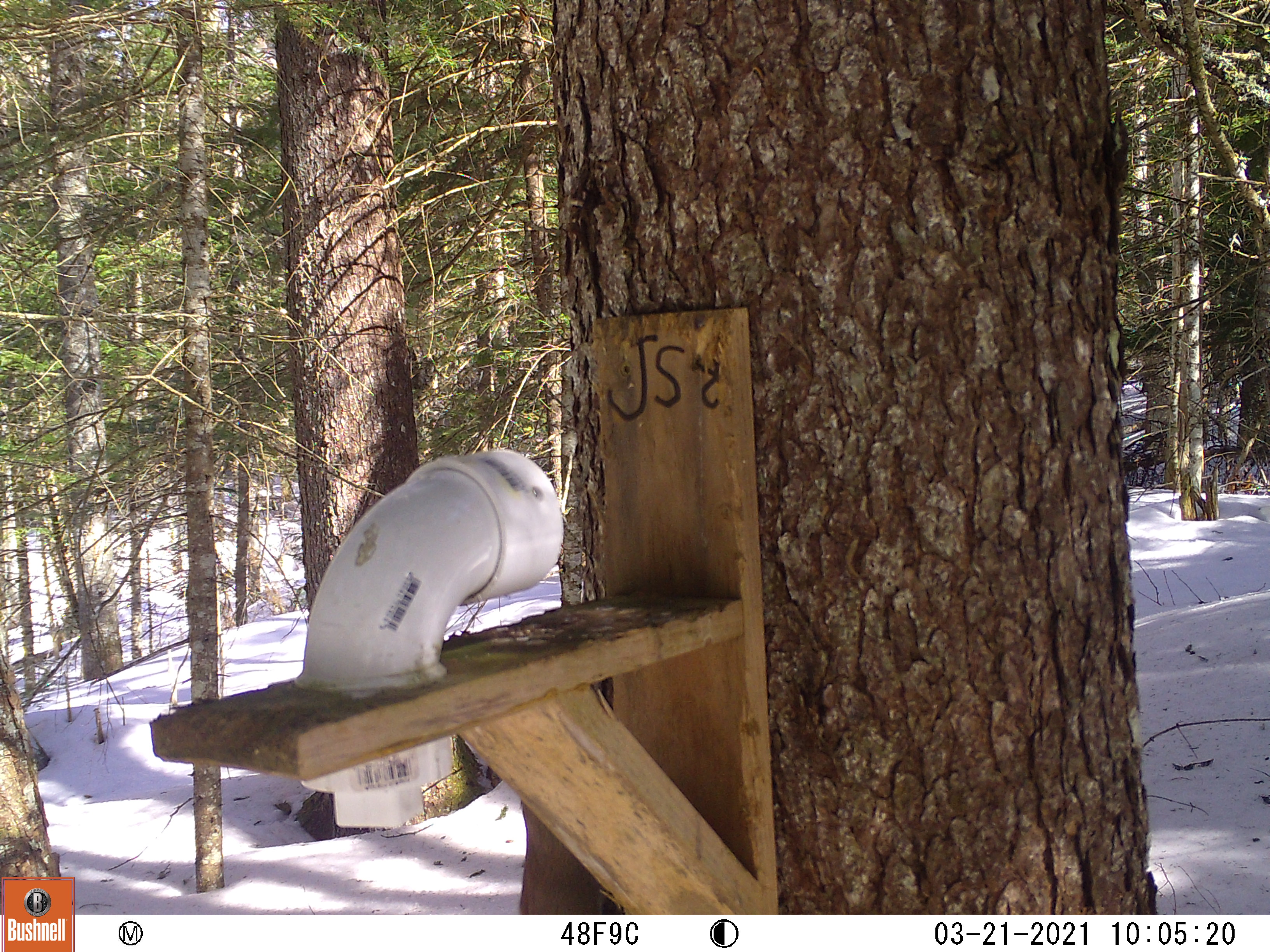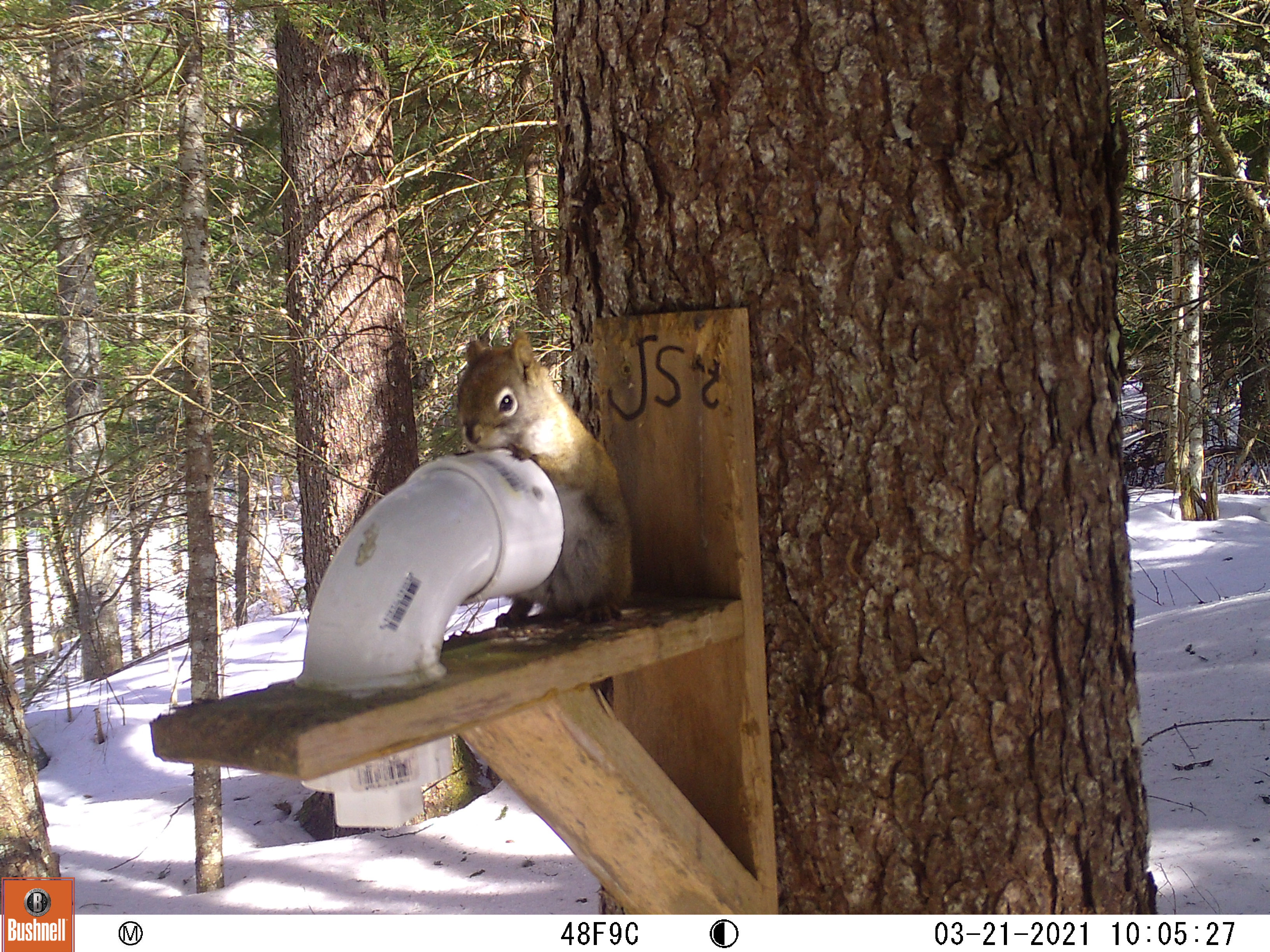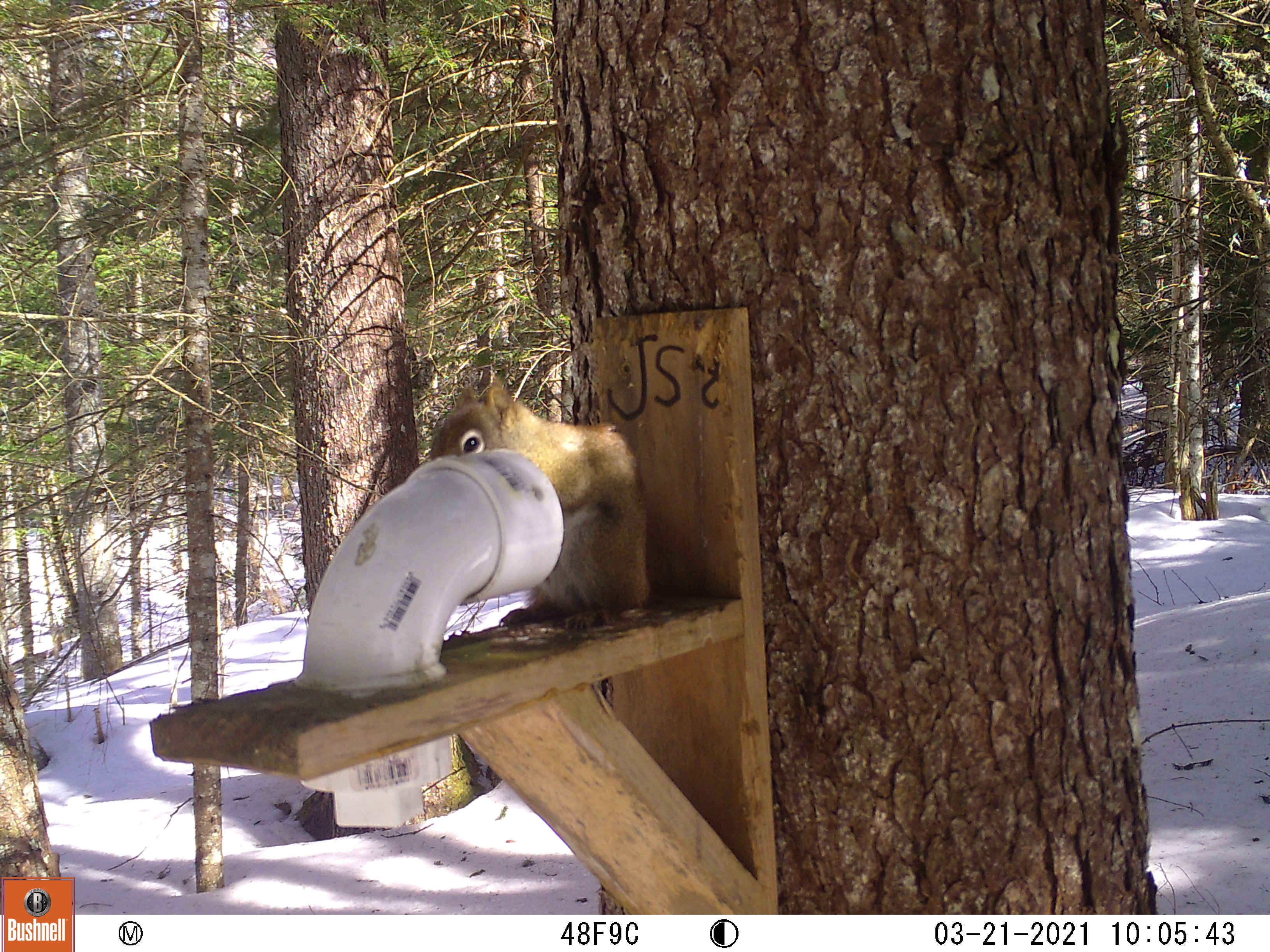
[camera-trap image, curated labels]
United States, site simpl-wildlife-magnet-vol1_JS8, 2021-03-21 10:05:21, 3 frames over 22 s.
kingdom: Animalia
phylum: Chordata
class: Mammalia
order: Rodentia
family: Sciuridae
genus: Tamiasciurus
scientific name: Tamiasciurus hudsonicus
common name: red squirrel